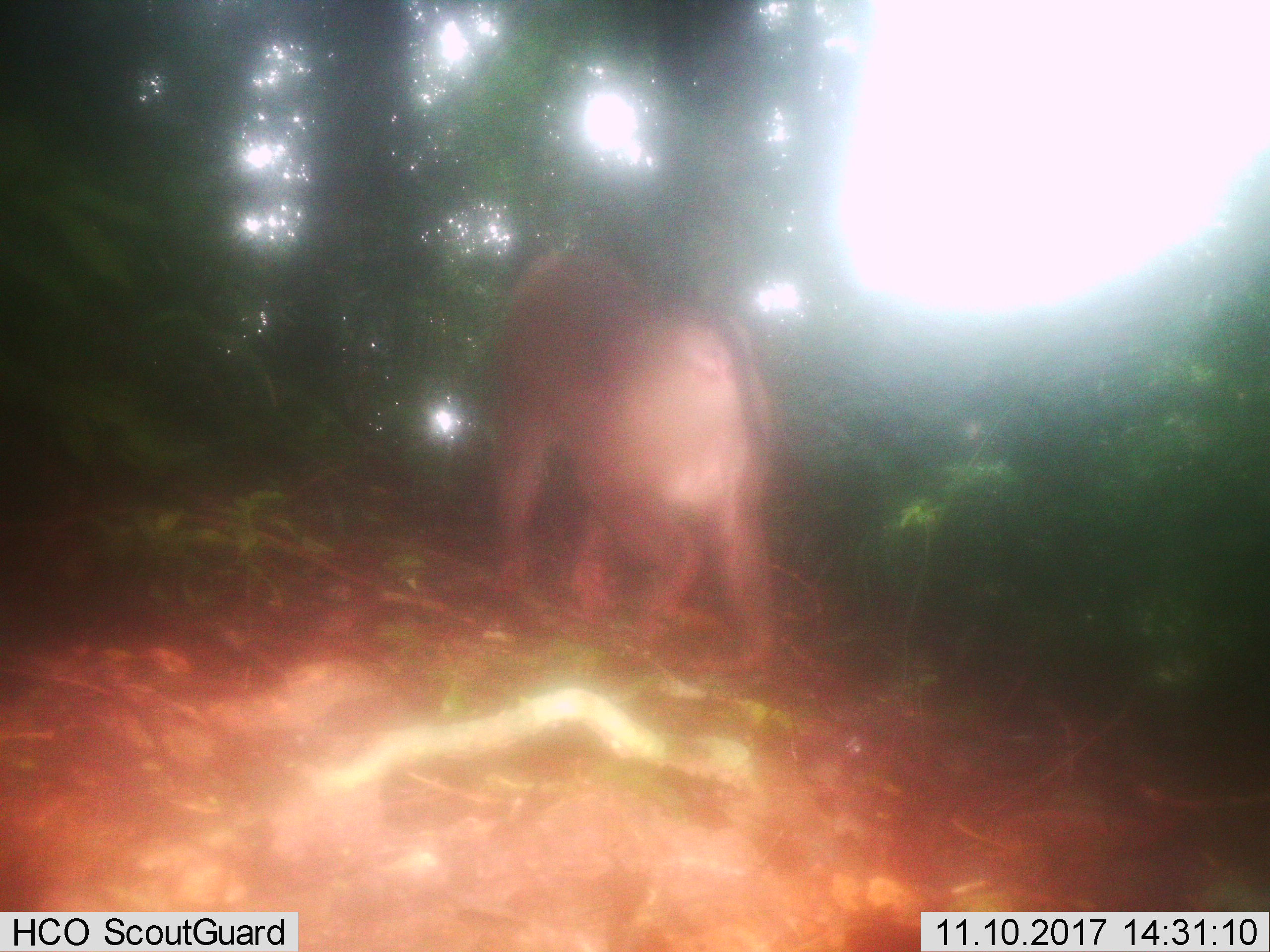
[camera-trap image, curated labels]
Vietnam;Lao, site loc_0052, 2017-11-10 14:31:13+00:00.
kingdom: Animalia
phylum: Chordata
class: Mammalia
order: Primates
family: Cercopithecidae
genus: Macaca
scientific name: Macaca nemestrina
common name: pig-tailed macaque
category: pig tailed macaque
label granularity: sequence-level